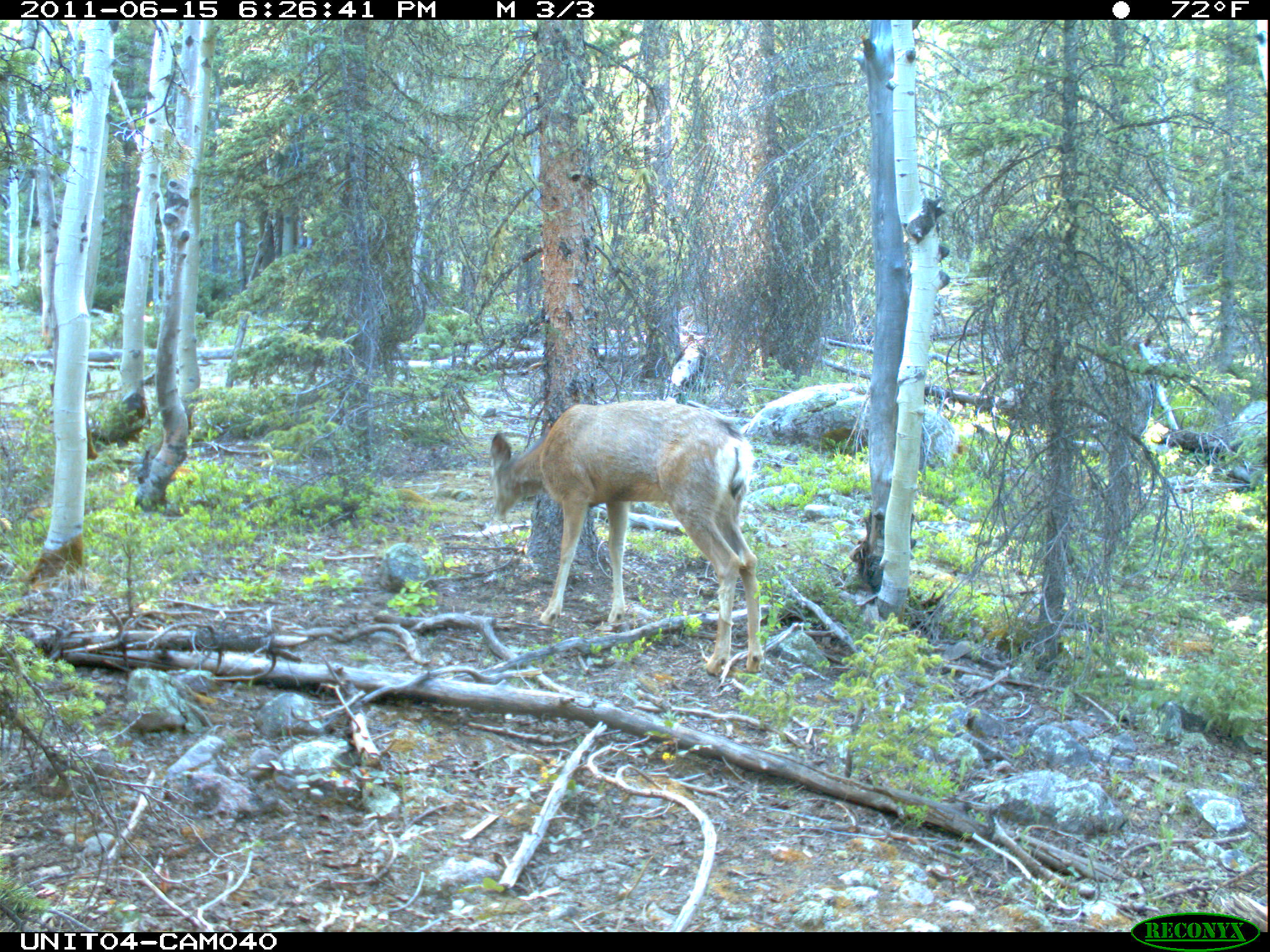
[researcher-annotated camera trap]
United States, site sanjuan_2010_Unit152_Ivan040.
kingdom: Animalia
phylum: Chordata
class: Mammalia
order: Artiodactyla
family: Cervidae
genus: Odocoileus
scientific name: Odocoileus hemionus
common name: mule deer